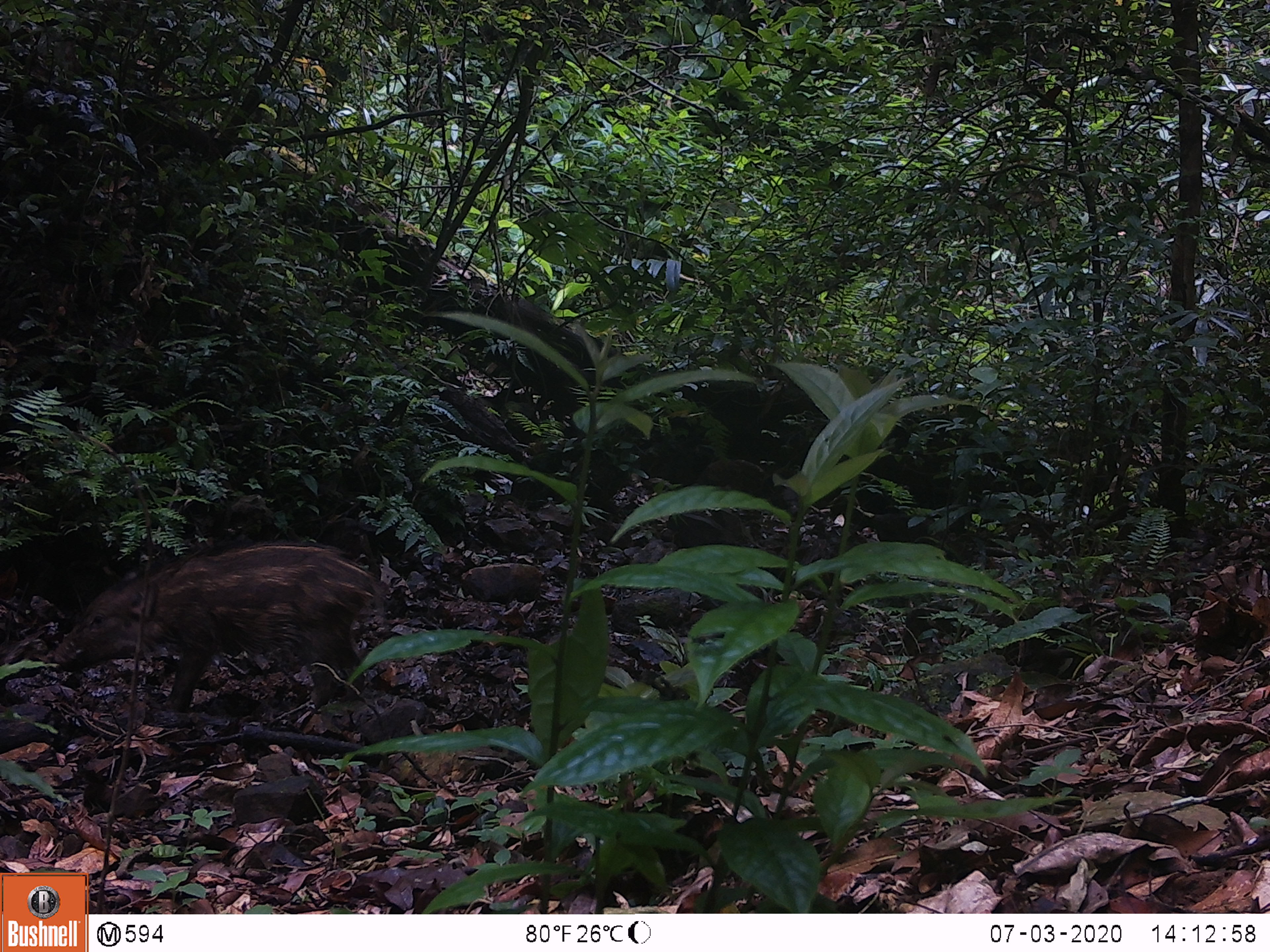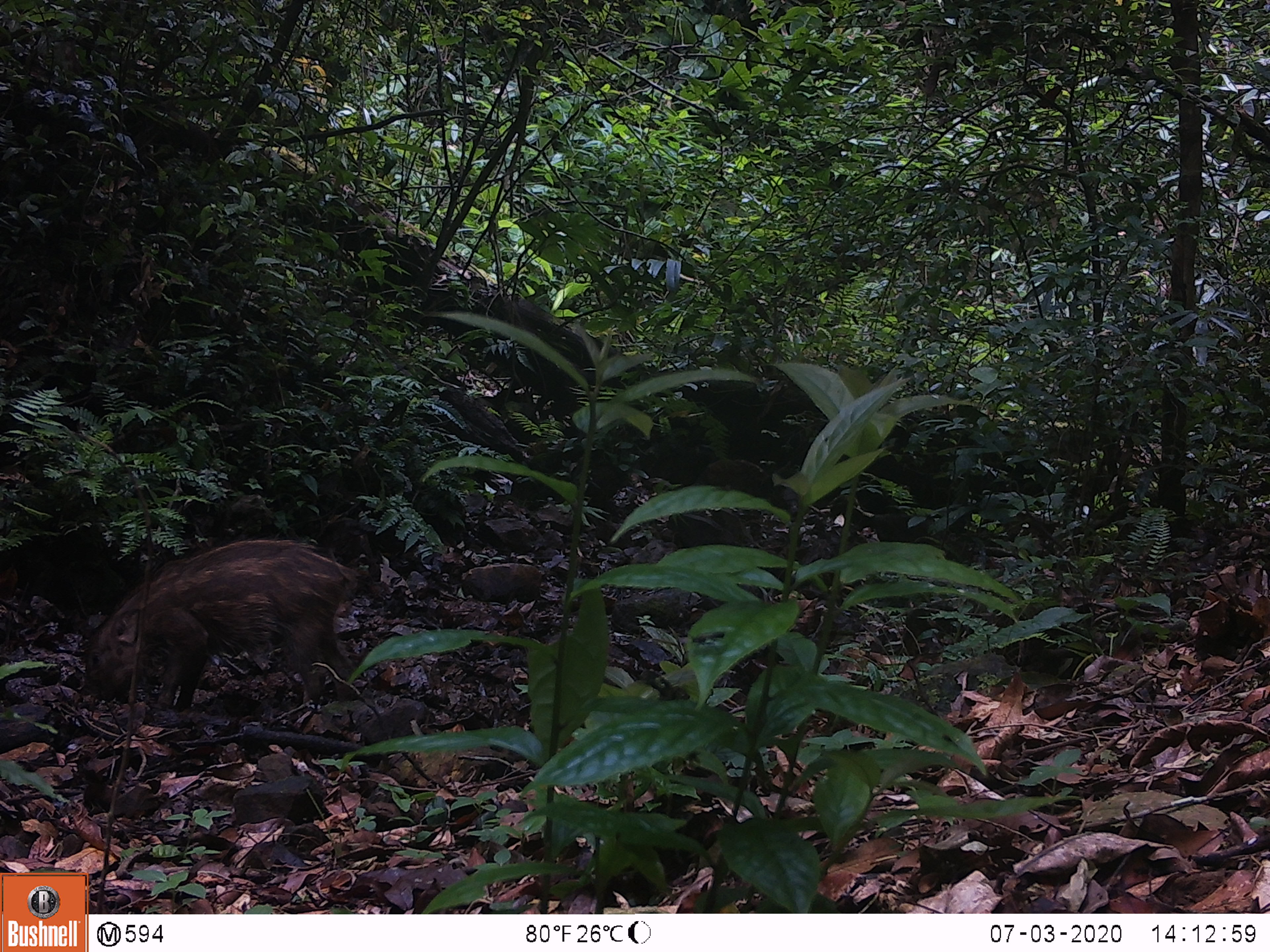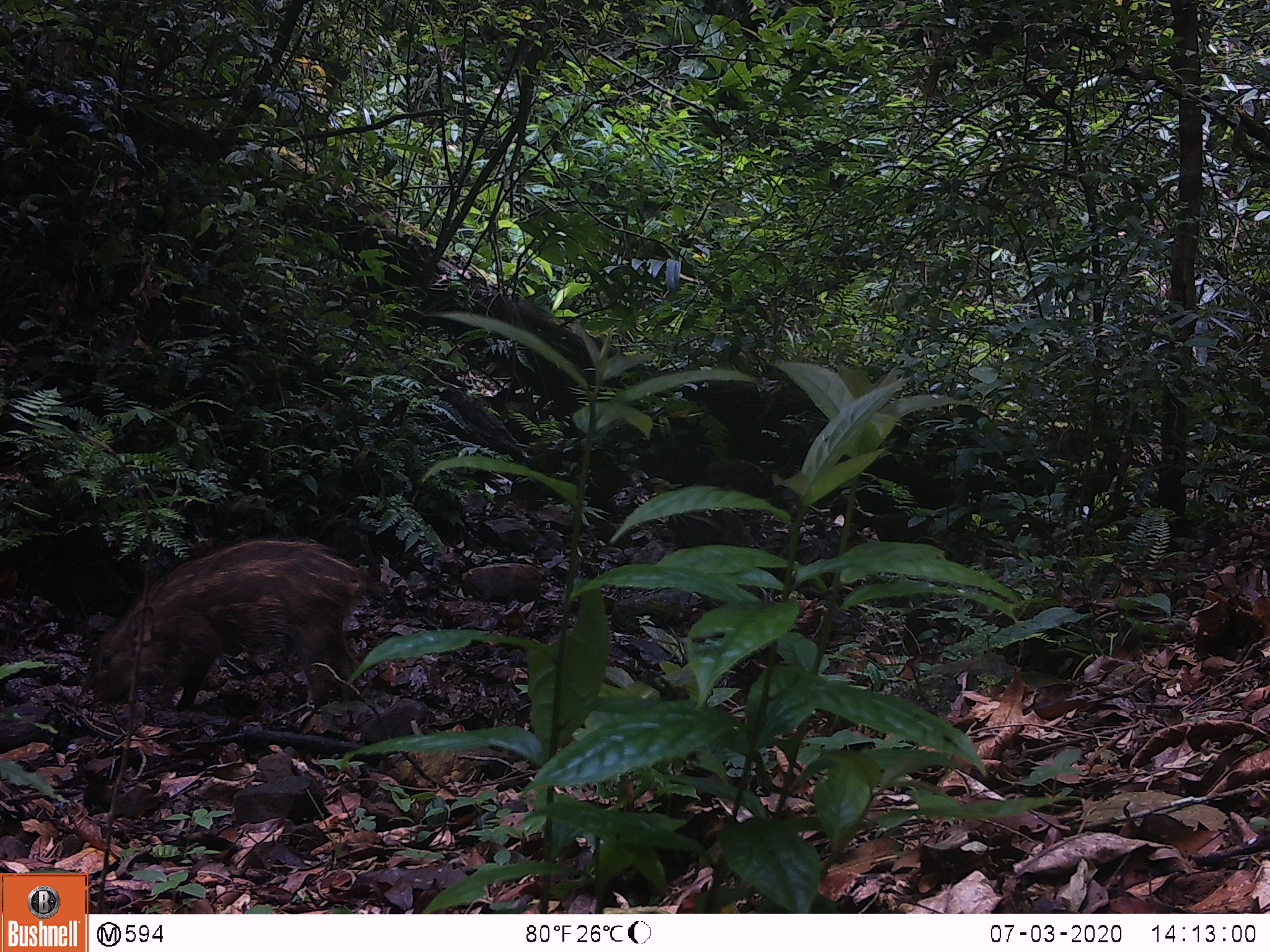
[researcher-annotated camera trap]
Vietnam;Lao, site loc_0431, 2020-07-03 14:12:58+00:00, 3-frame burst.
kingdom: Animalia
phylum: Chordata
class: Mammalia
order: Artiodactyla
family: Suidae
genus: Sus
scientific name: Sus scrofa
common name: eurasian wild pig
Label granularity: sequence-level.